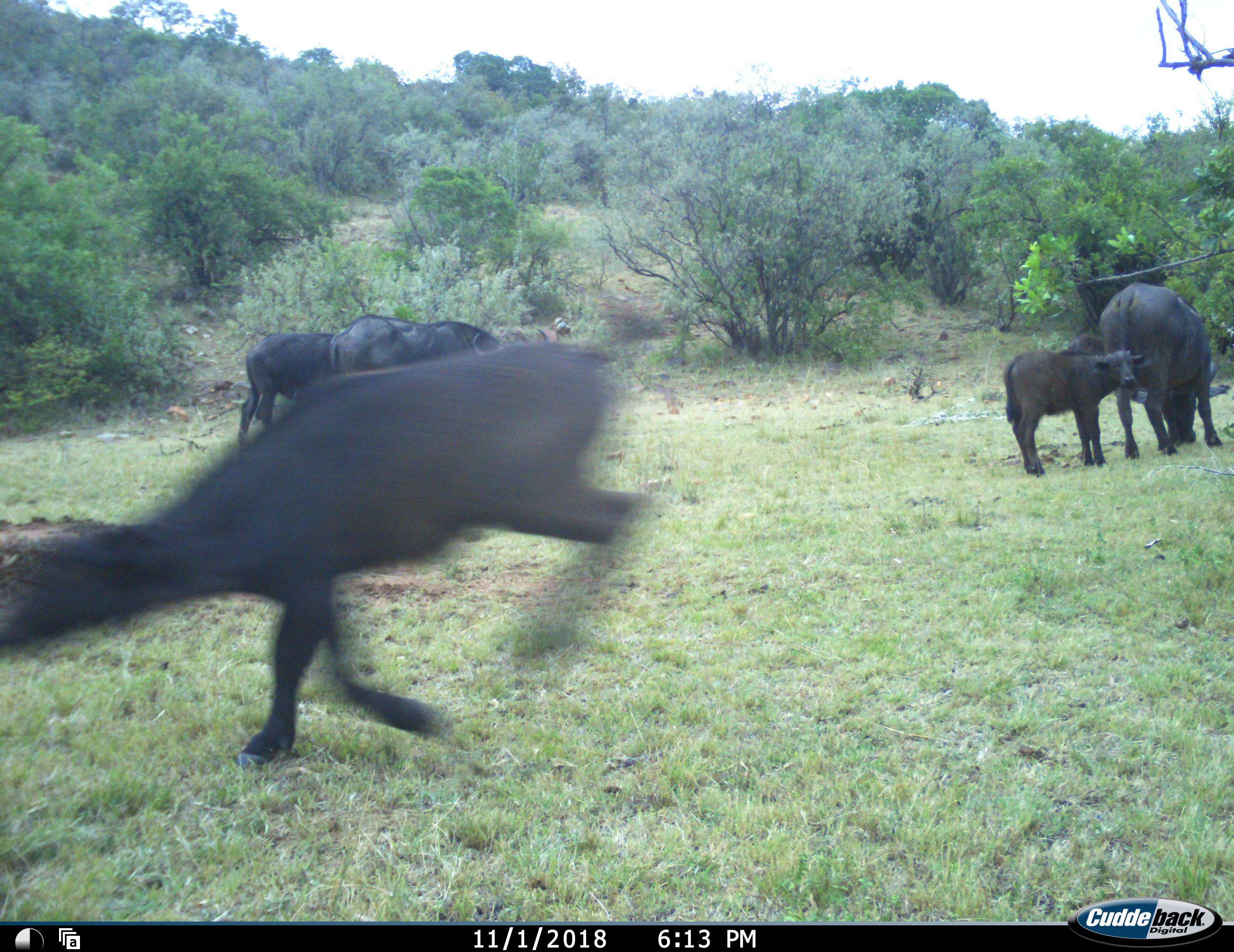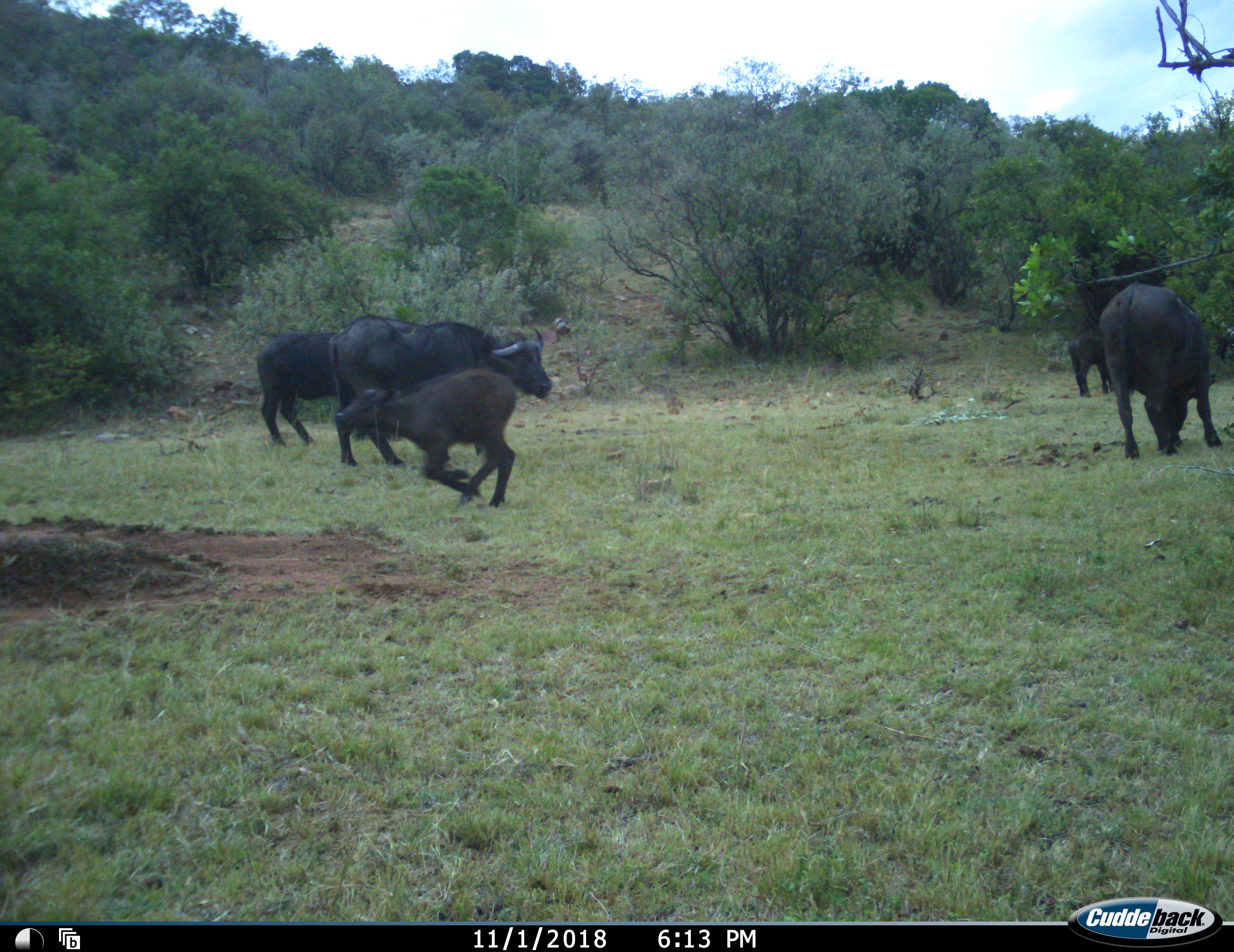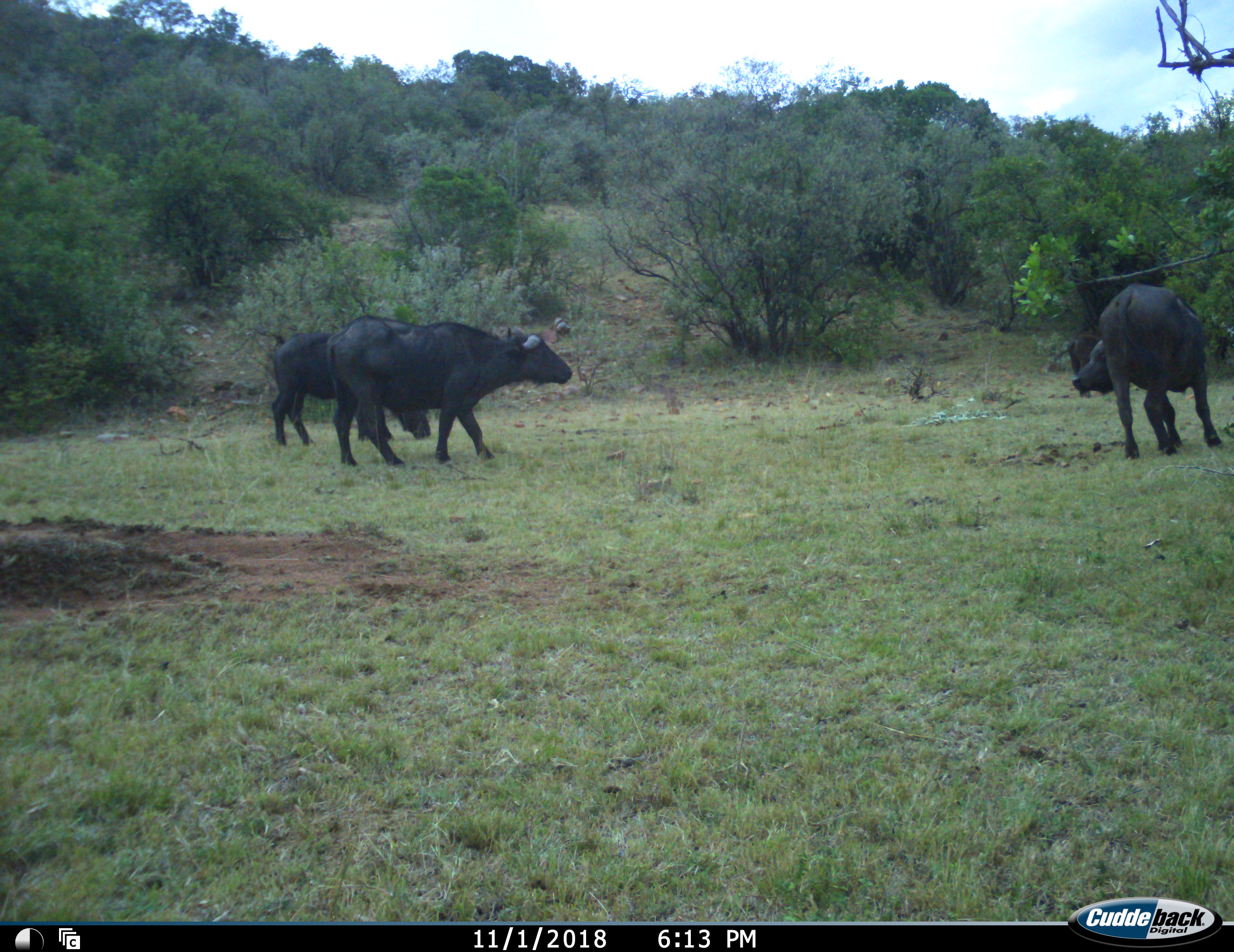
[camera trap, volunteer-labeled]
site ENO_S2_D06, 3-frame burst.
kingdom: Animalia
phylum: Chordata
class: Mammalia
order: Artiodactyla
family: Bovidae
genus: Syncerus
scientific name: Syncerus caffer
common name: african buffalo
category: buffalo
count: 6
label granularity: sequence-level